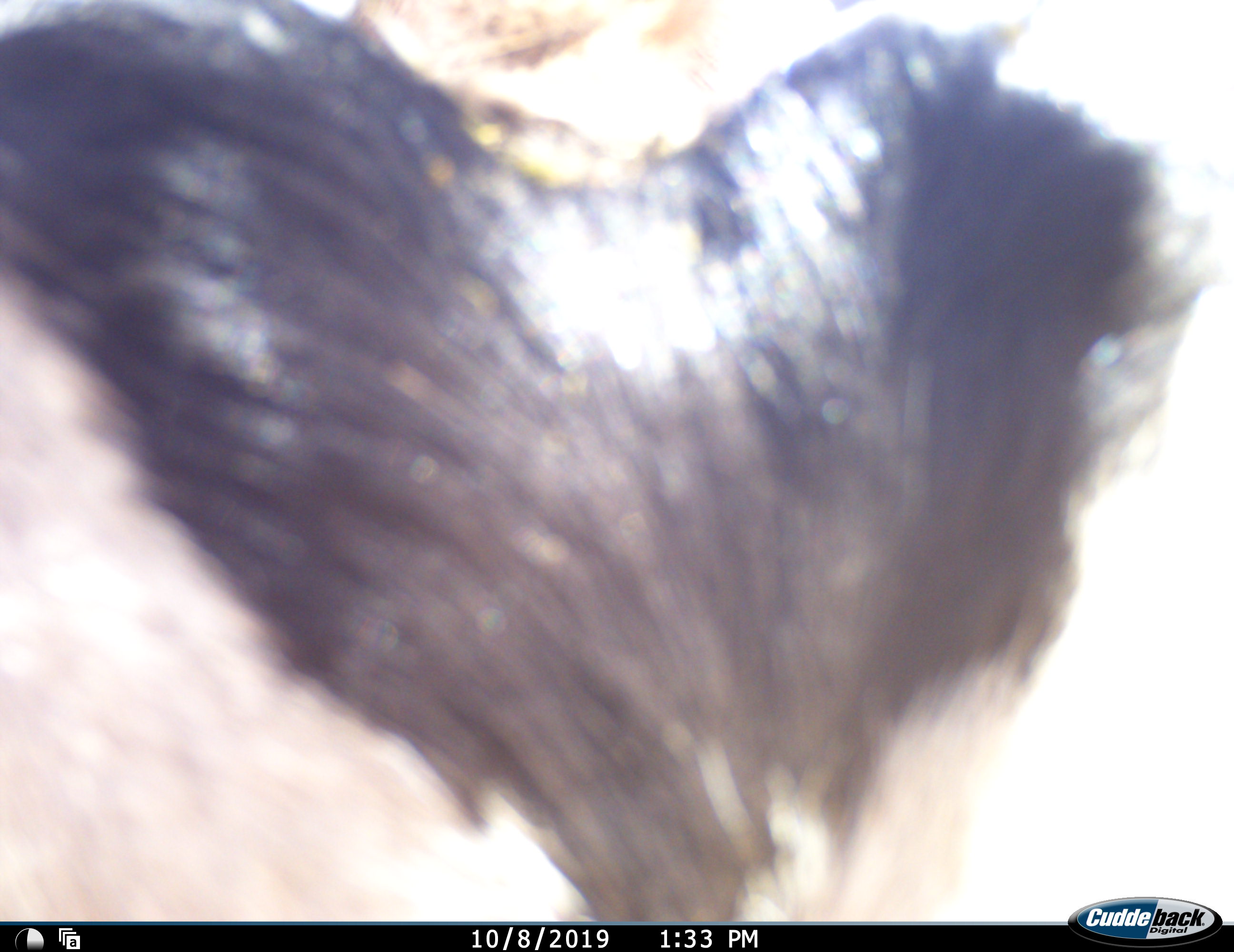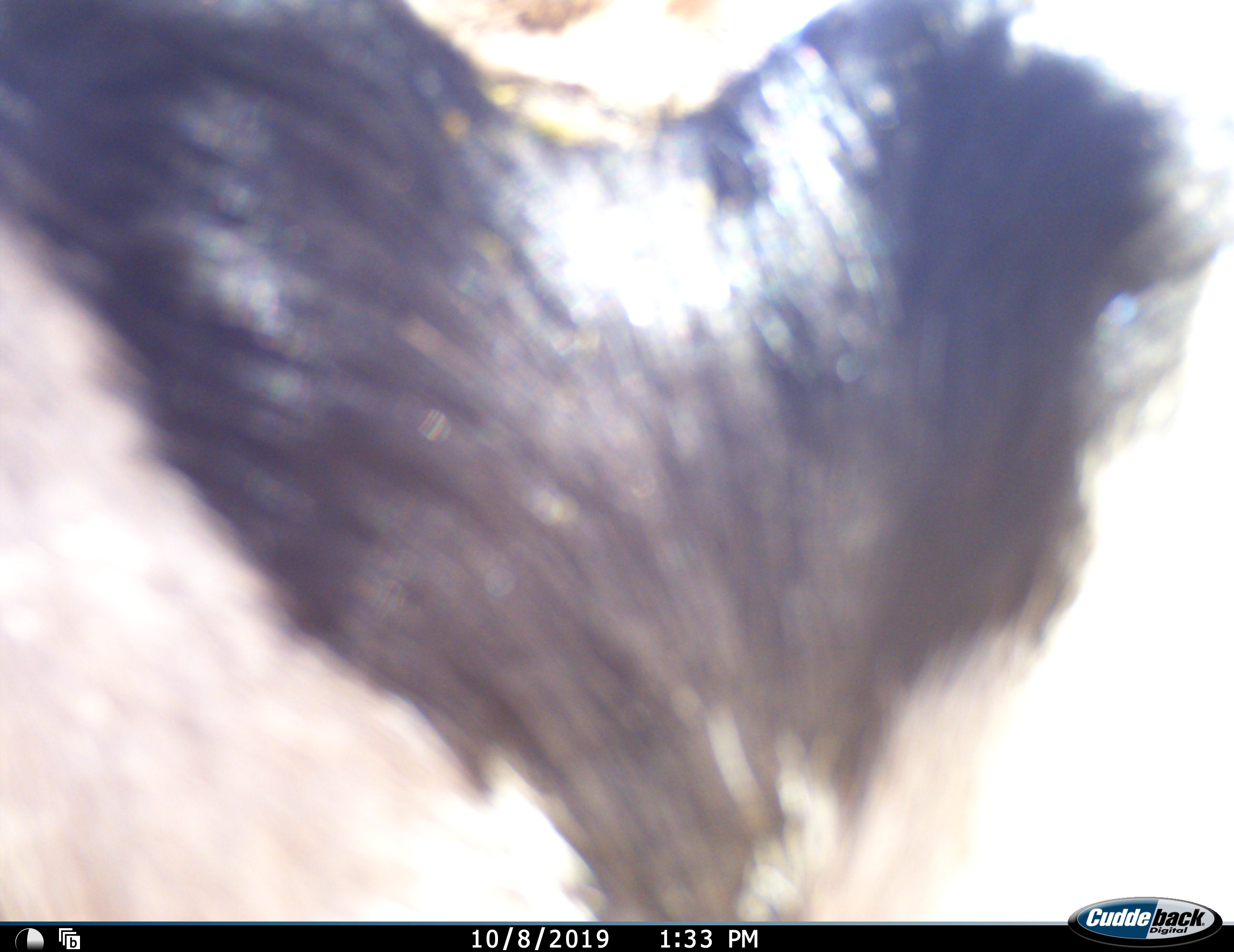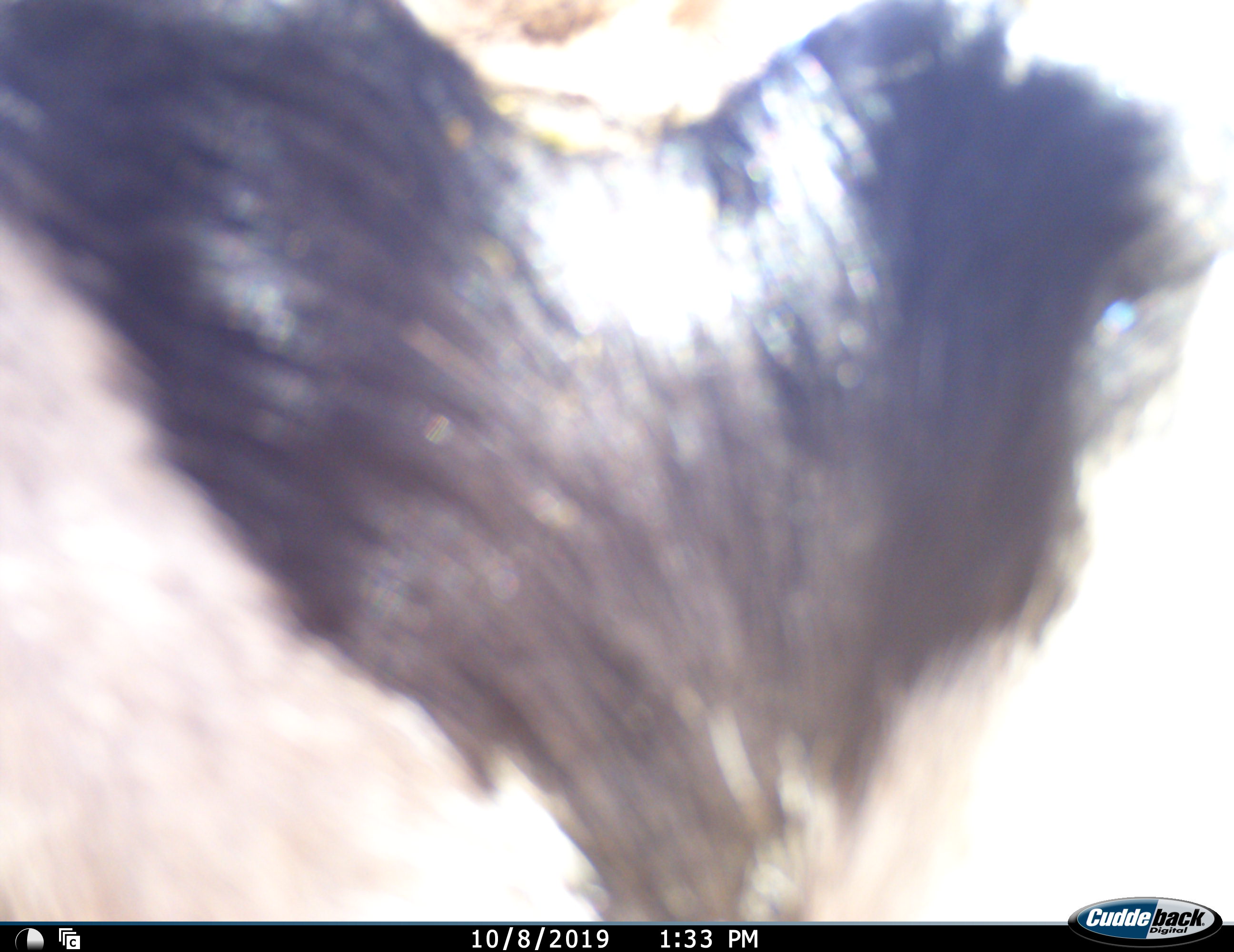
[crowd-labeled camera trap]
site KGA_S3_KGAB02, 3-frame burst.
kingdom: Animalia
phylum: Chordata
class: Mammalia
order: Artiodactyla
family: Bovidae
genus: Oryx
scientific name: Oryx gazella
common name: gemsbok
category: oryx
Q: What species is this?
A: Oryx (gemsbok) (Oryx gazella).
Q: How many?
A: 1.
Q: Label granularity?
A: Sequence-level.